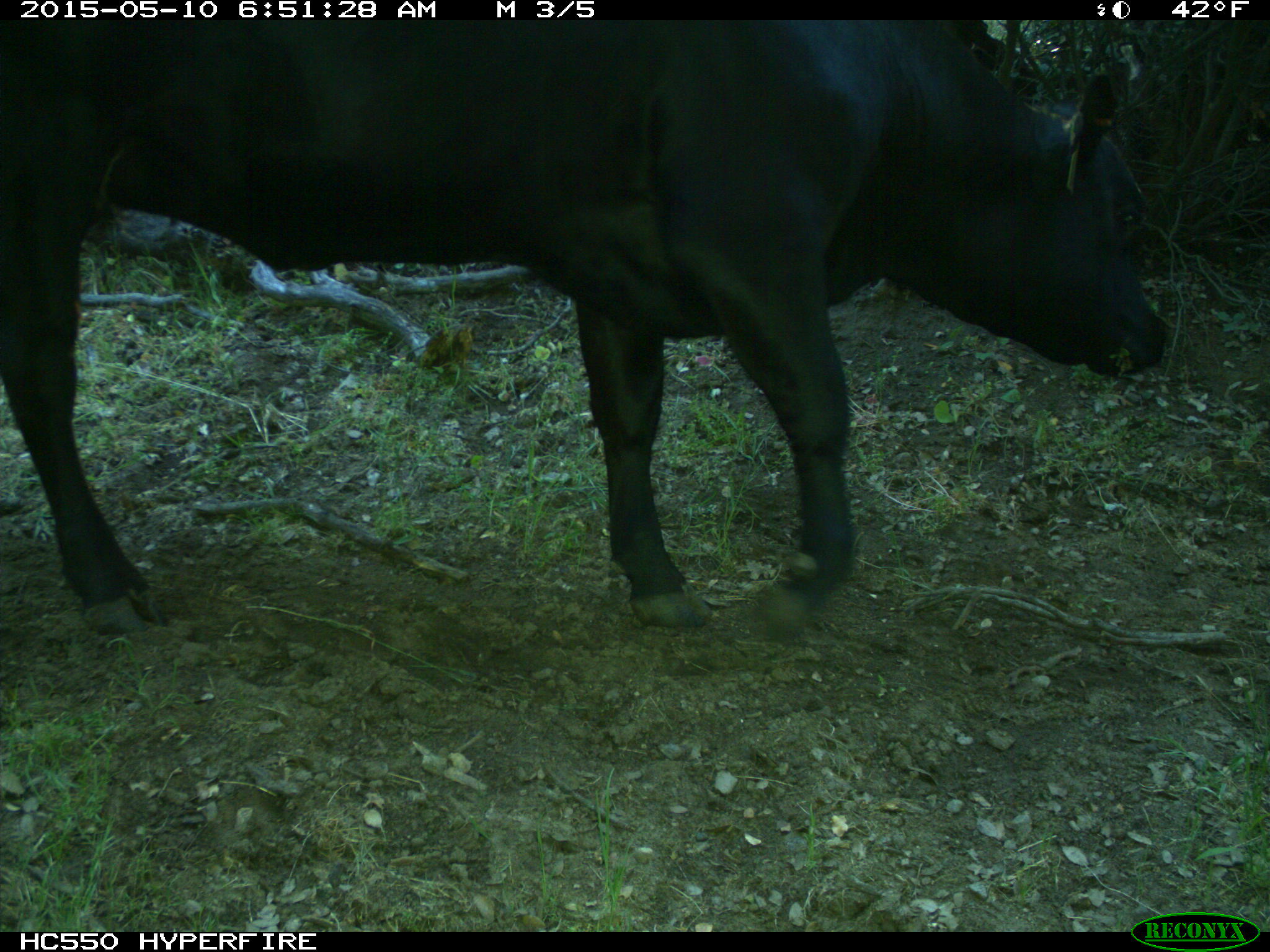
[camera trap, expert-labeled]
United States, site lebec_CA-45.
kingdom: Animalia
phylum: Chordata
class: Mammalia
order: Artiodactyla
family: Bovidae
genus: Bos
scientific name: Bos taurus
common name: domestic cow